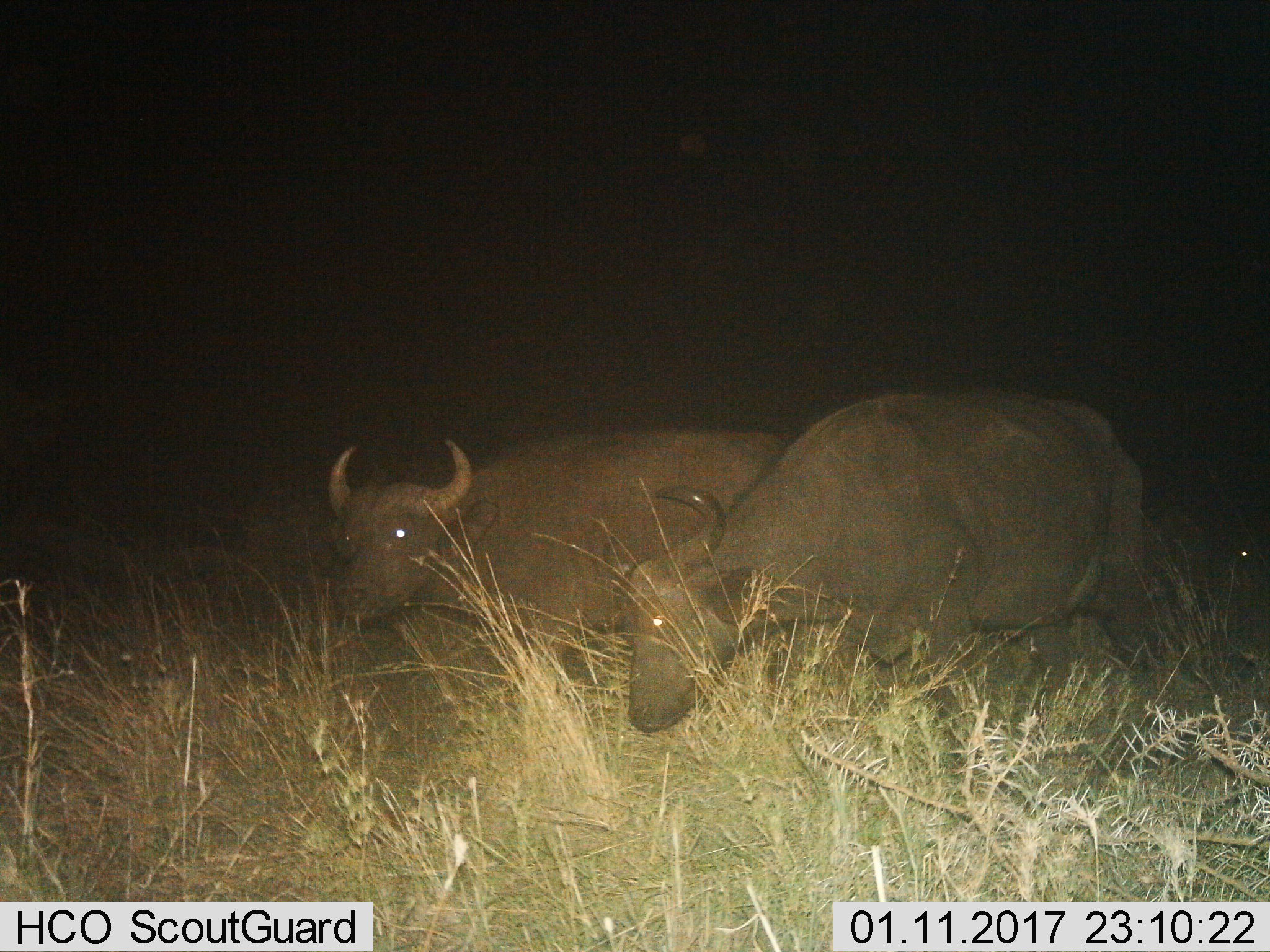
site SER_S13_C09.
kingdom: Animalia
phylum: Chordata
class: Mammalia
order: Artiodactyla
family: Bovidae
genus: Syncerus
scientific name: Syncerus caffer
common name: african buffalo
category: buffalo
Buffalo (african buffalo) (Syncerus caffer), count 2. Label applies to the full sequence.